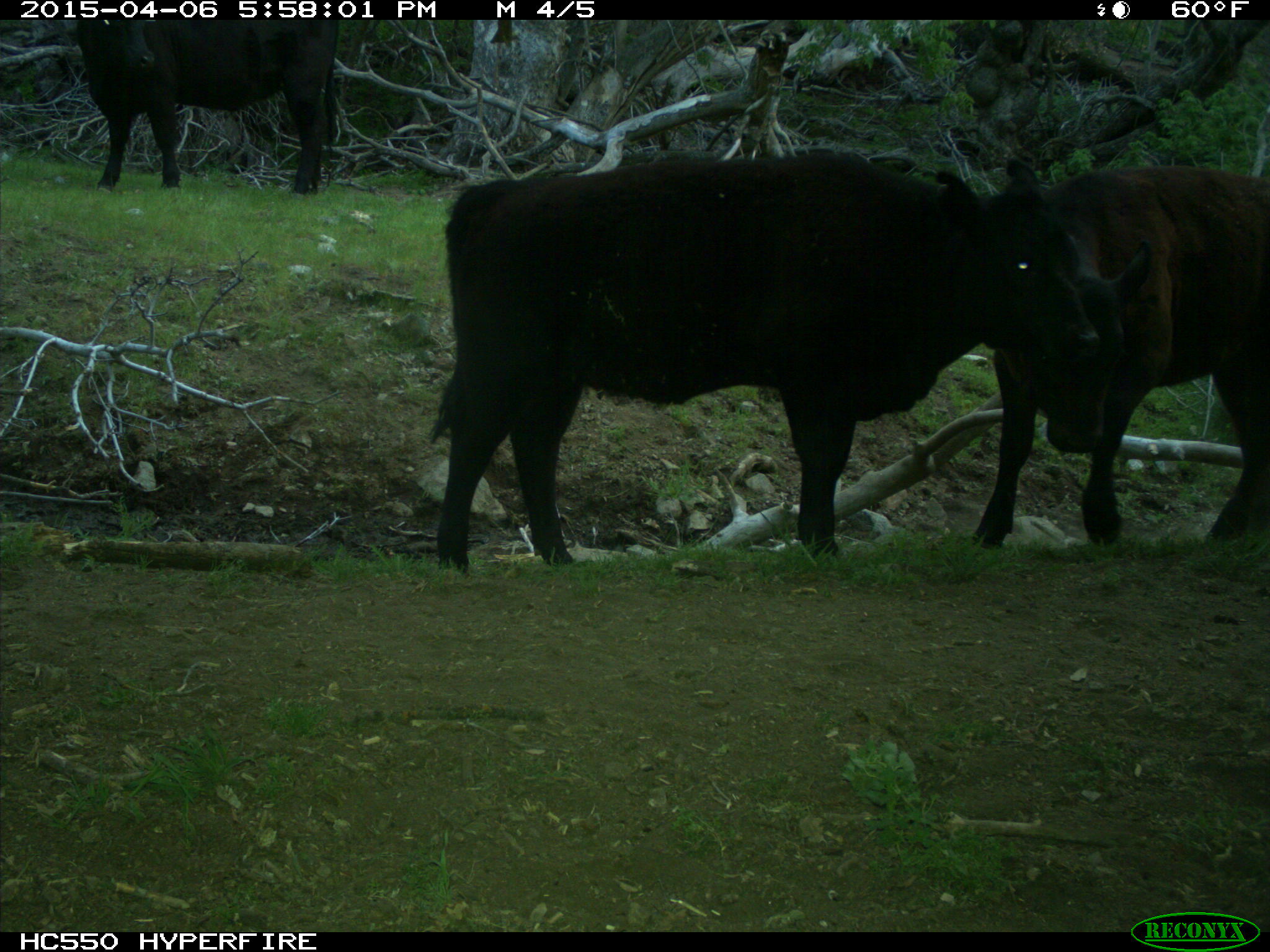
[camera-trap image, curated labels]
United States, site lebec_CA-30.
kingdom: Animalia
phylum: Chordata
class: Mammalia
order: Artiodactyla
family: Bovidae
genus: Bos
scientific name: Bos taurus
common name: domestic cow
Bos taurus (domestic cow).